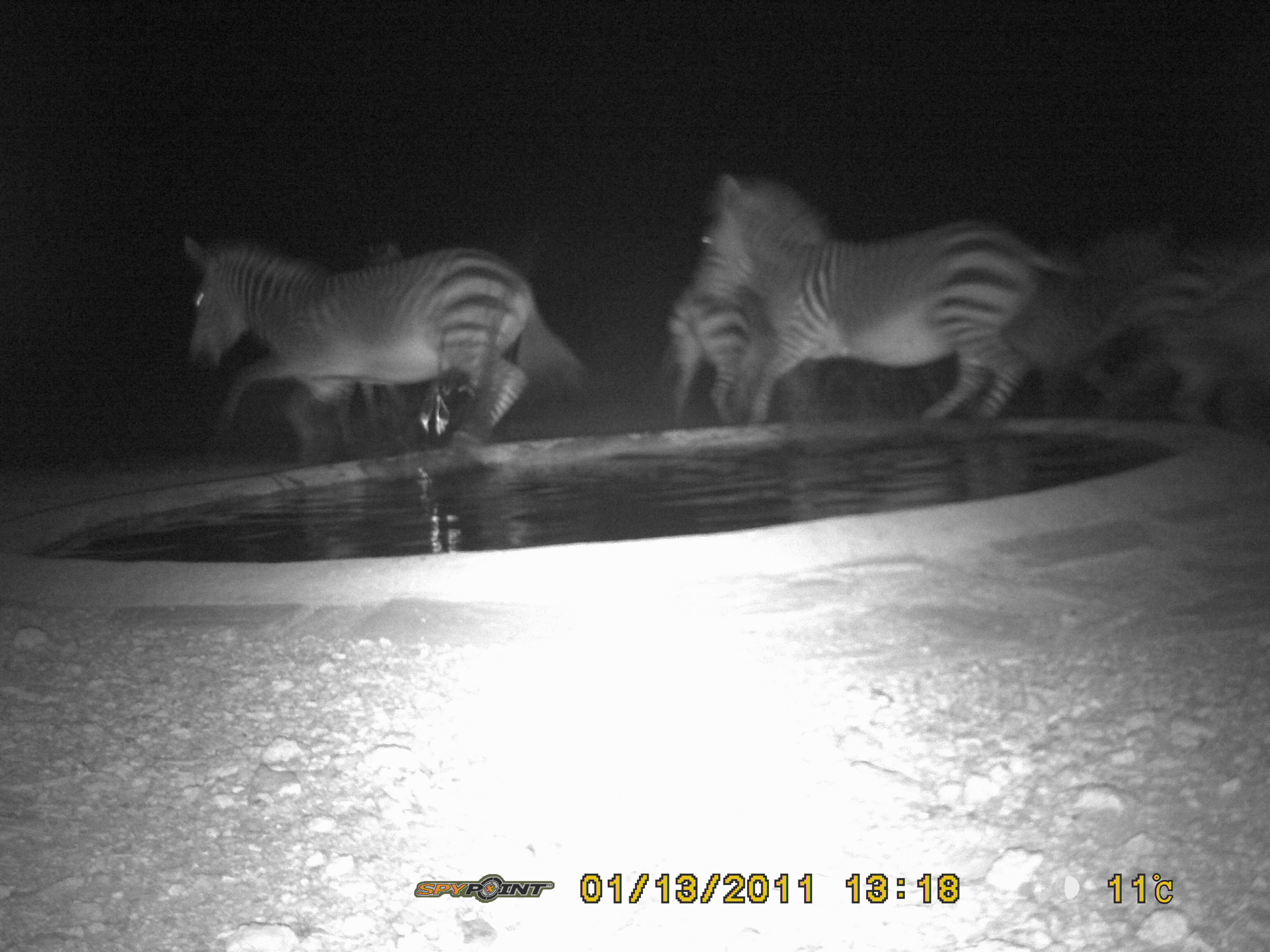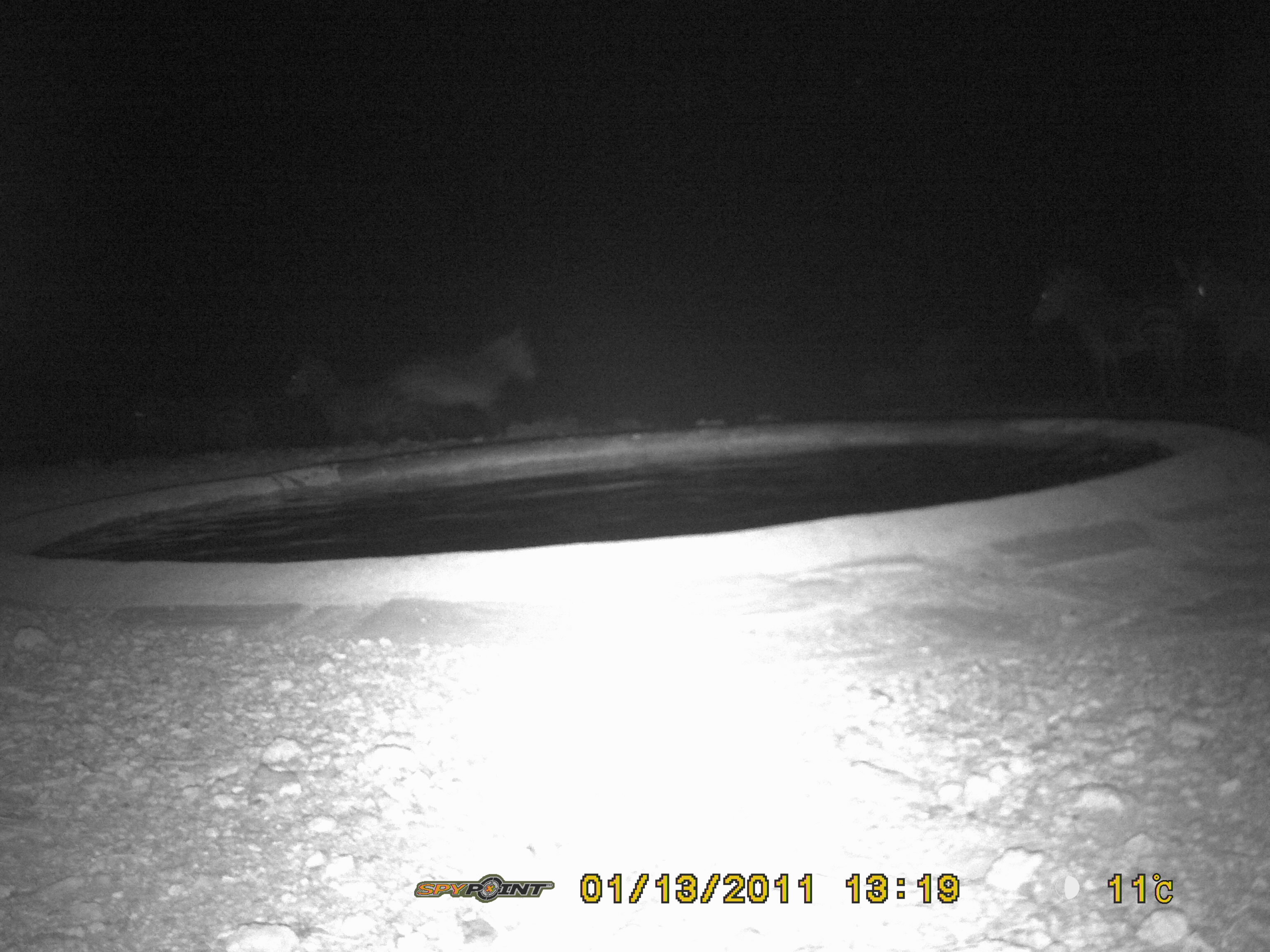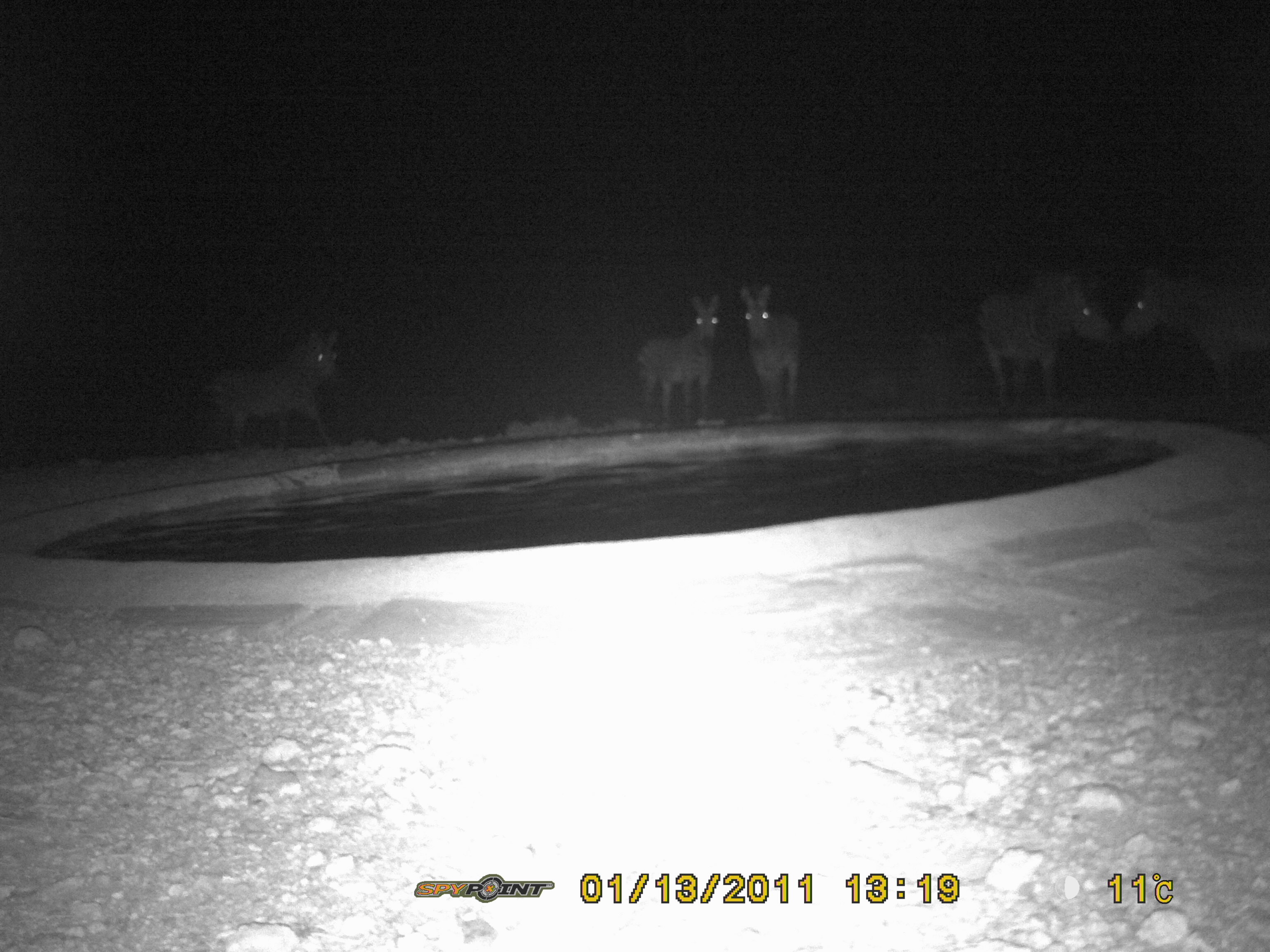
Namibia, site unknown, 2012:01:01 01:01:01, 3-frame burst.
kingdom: Animalia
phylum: Chordata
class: Mammalia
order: Perissodactyla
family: Equidae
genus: Equus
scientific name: Equus zebra hartmannae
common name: hartmann's mountain zebra